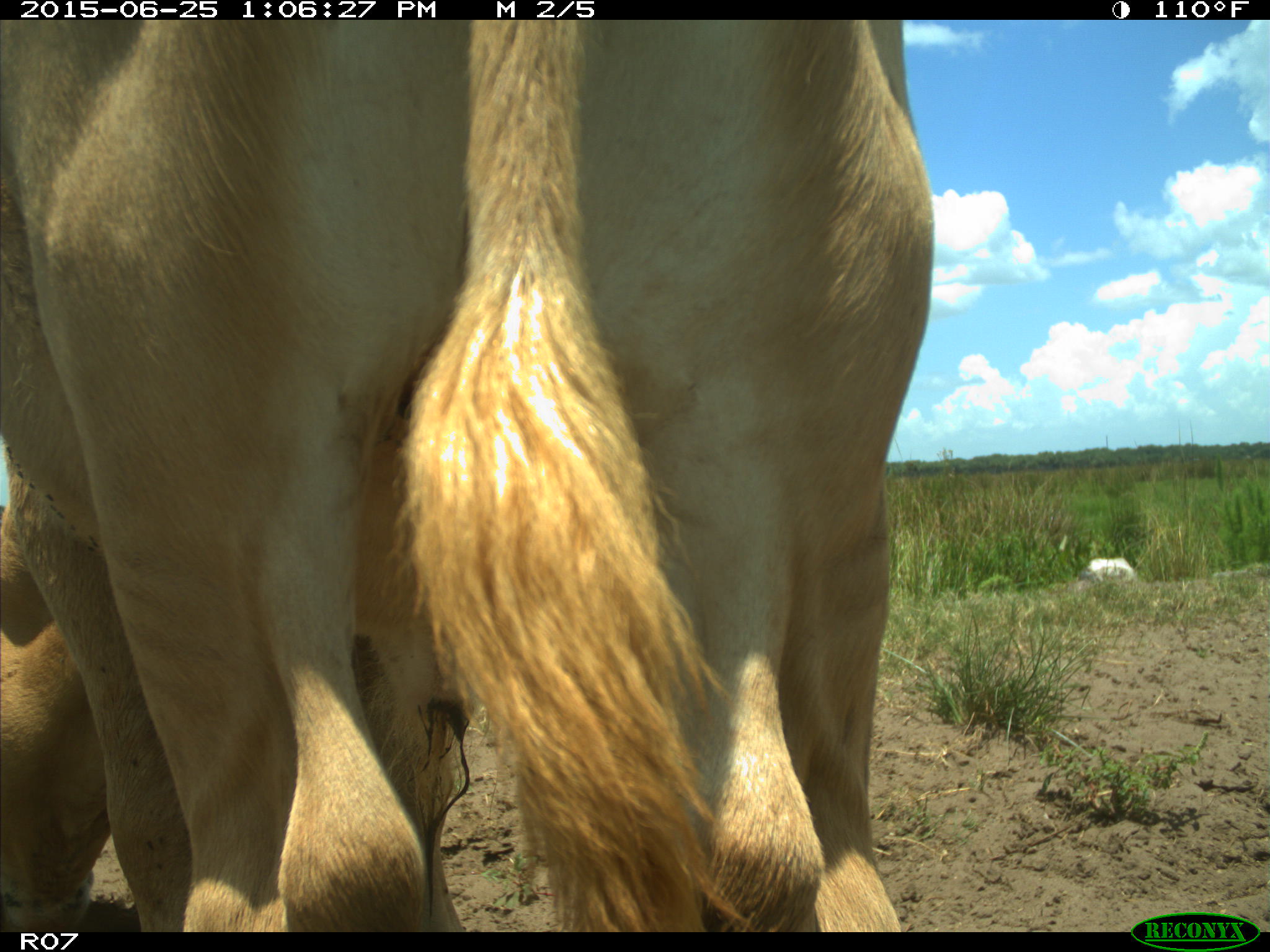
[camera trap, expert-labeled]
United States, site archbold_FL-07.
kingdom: Animalia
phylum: Chordata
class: Mammalia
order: Artiodactyla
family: Bovidae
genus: Bos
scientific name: Bos taurus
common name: domestic cow